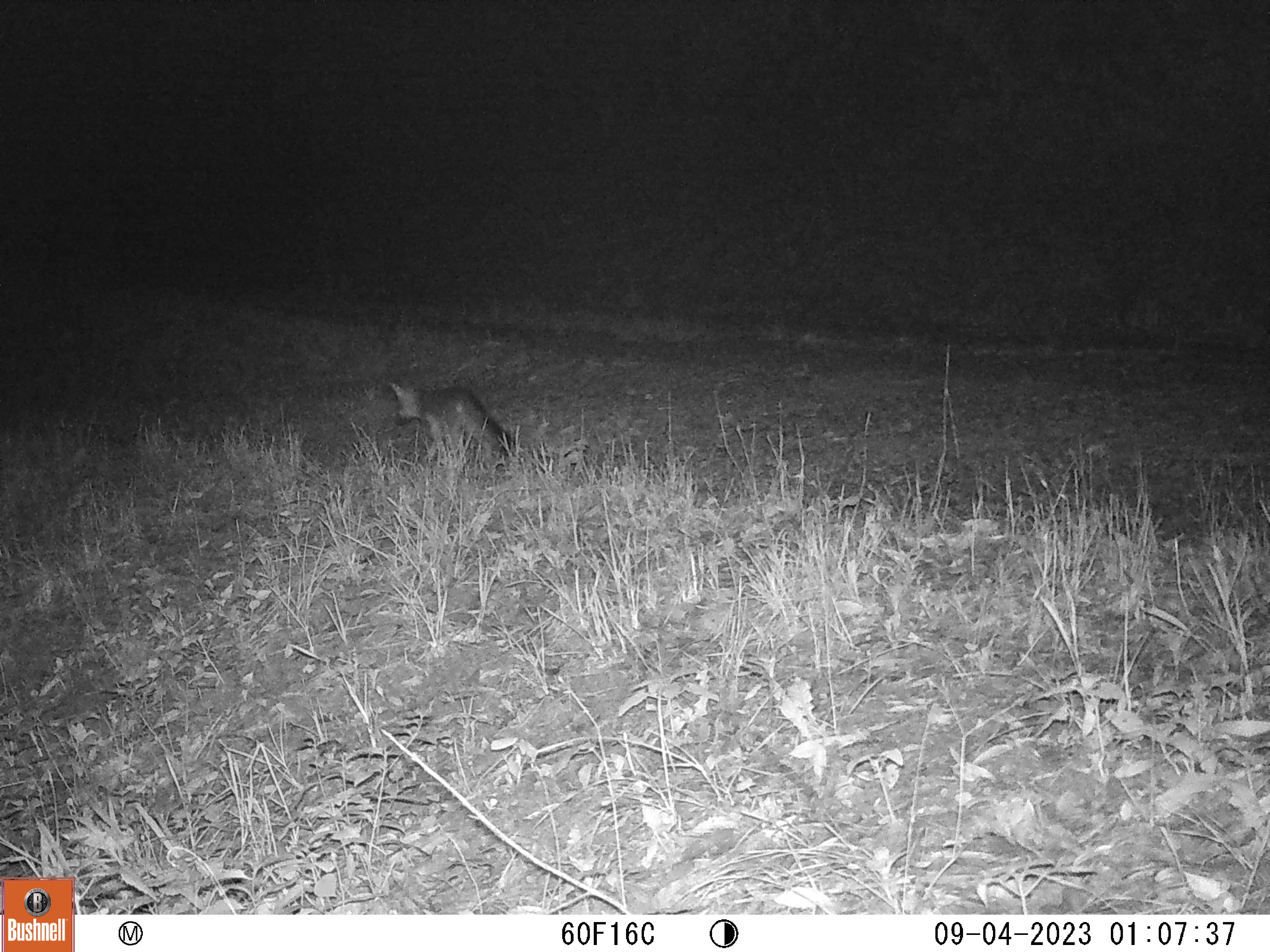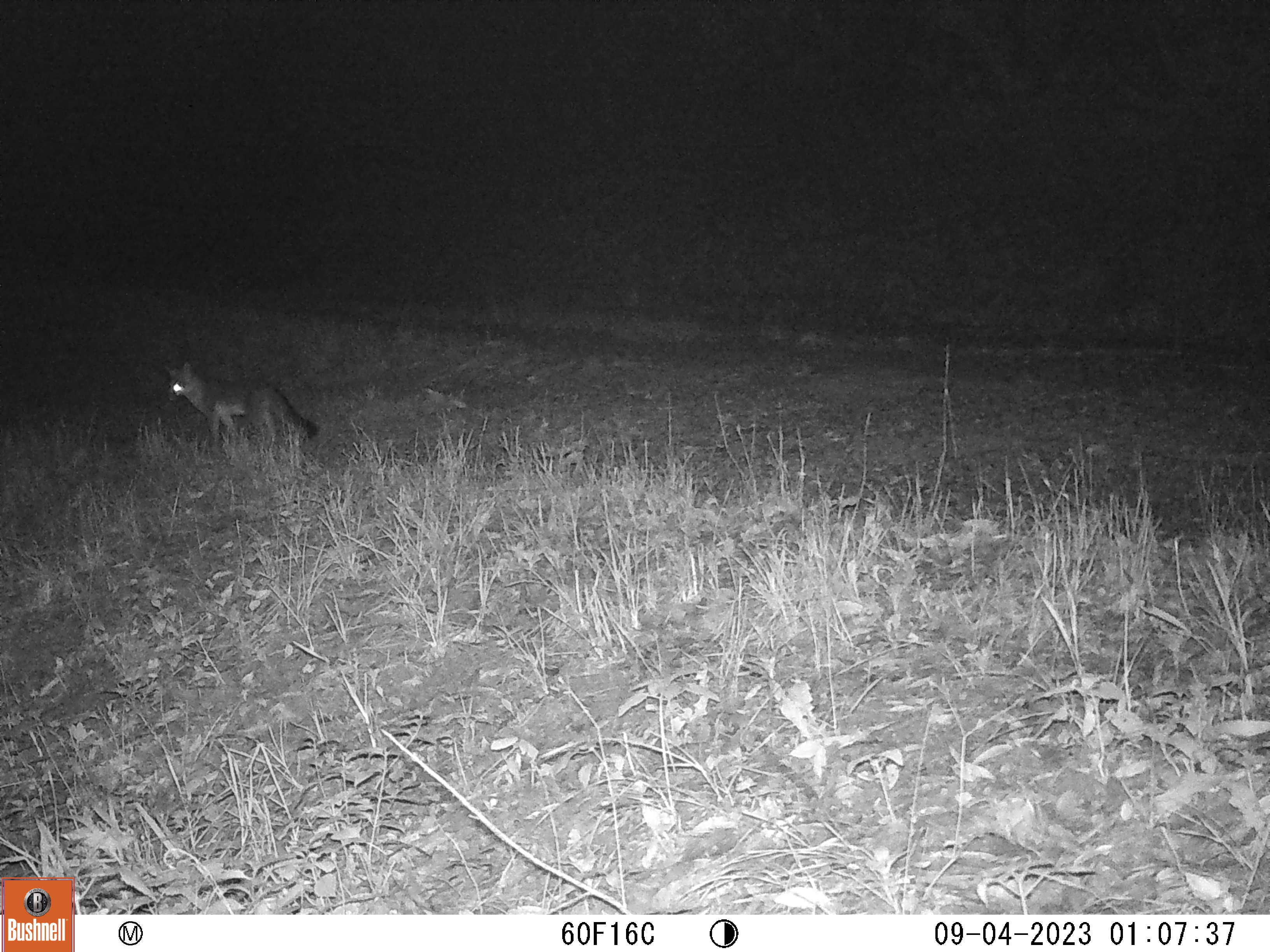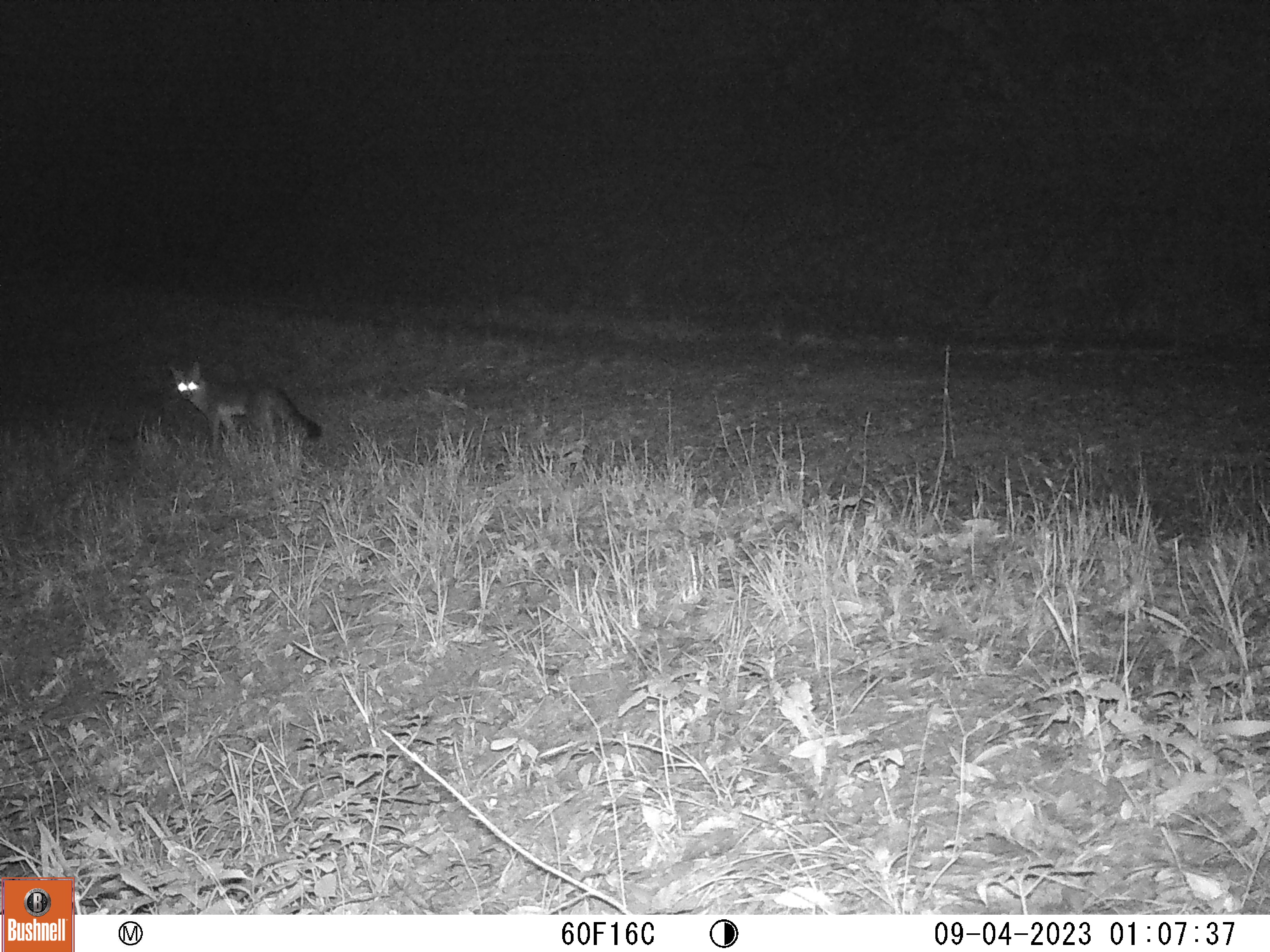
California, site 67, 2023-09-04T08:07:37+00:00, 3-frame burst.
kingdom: Animalia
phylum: Chordata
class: Mammalia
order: Carnivora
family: Canidae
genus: Urocyon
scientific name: Urocyon cinereoargenteus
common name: gray fox